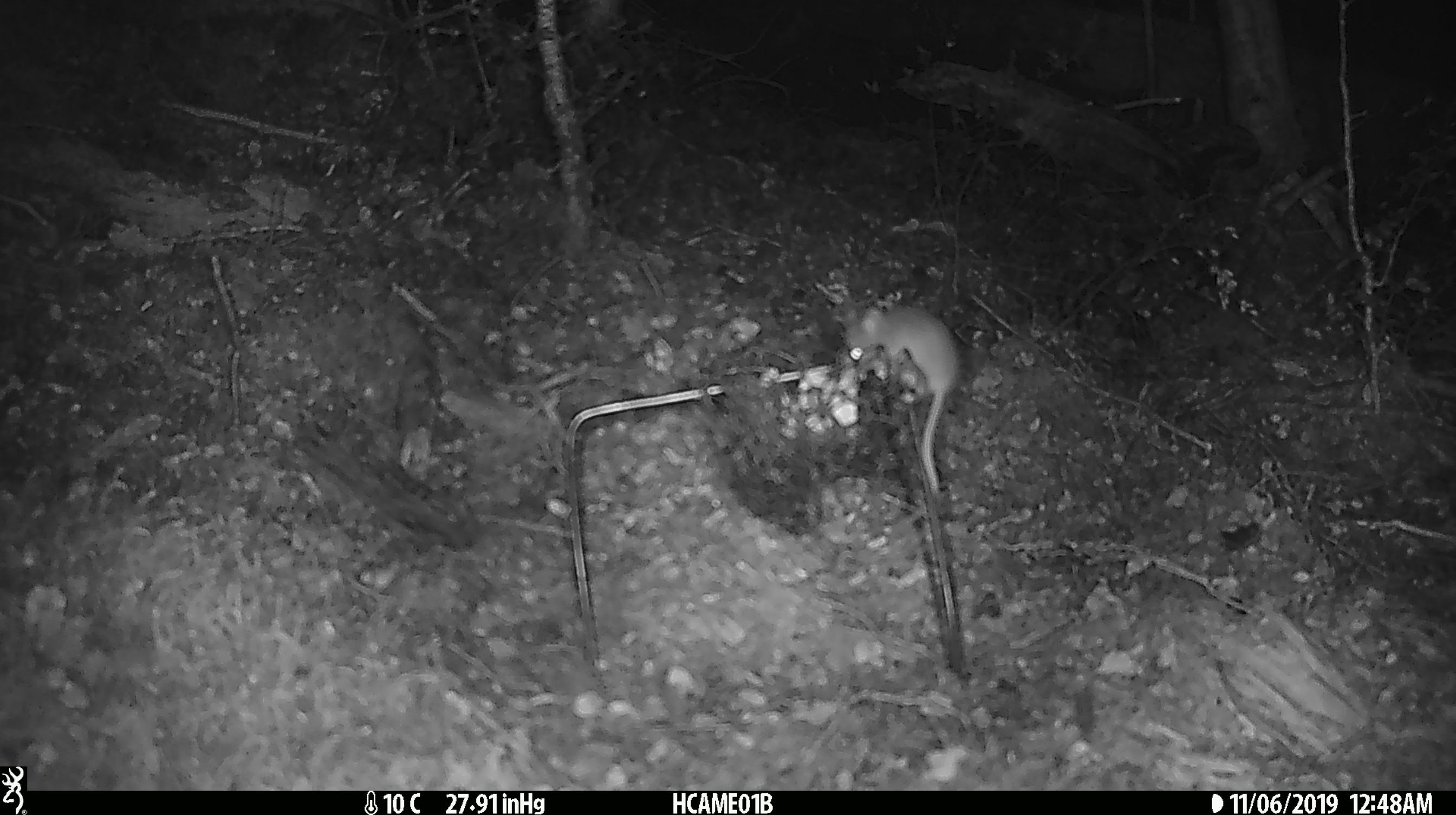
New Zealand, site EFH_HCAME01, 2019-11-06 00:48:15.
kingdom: Animalia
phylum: Chordata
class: Mammalia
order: Rodentia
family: Muridae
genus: Mus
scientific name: Mus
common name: mouse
Mouse (Mus).